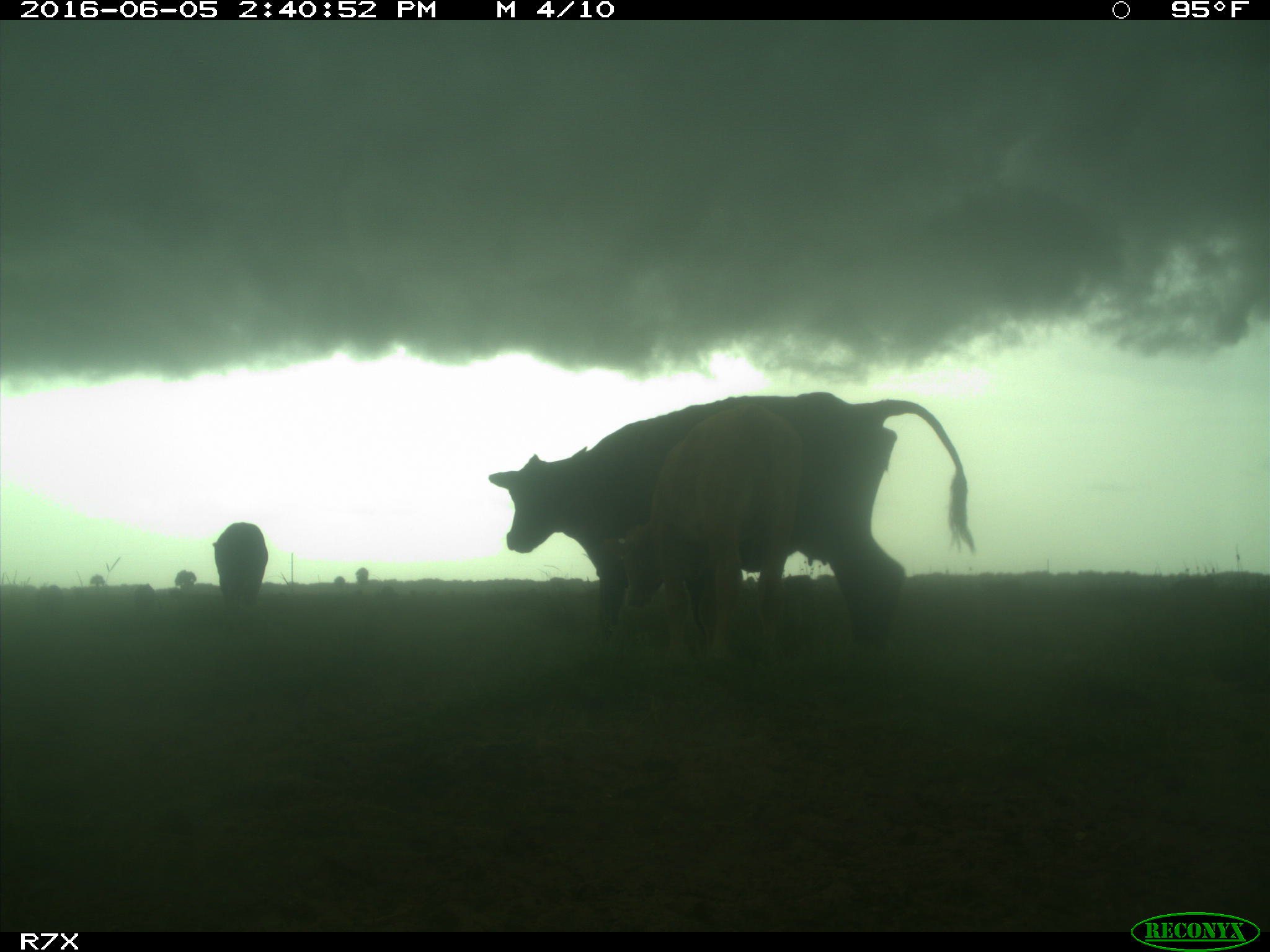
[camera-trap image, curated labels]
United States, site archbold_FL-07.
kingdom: Animalia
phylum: Chordata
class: Mammalia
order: Artiodactyla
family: Bovidae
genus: Bos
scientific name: Bos taurus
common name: domestic cow